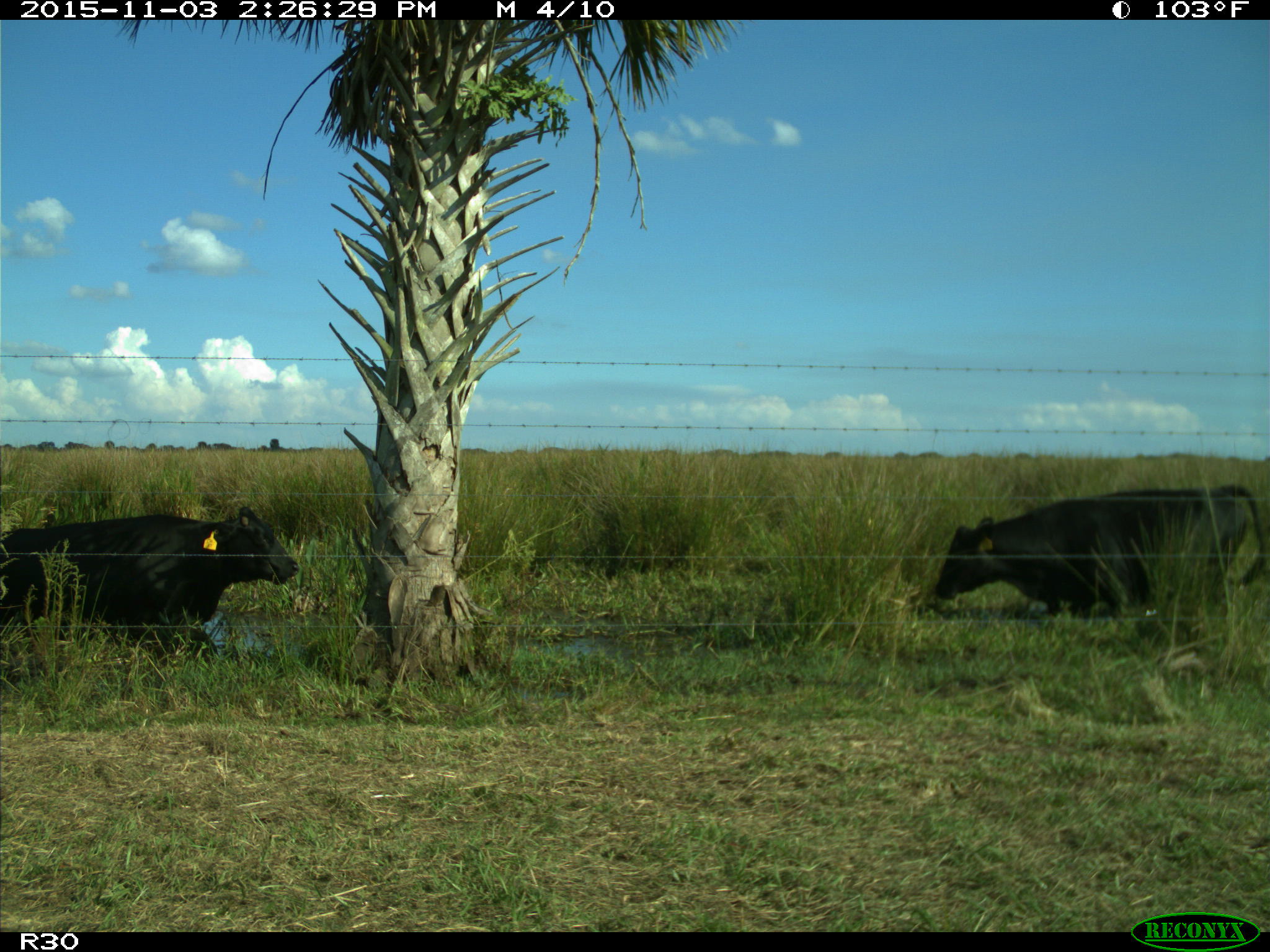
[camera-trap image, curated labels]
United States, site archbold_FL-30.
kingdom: Animalia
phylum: Chordata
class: Mammalia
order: Artiodactyla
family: Bovidae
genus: Bos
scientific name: Bos taurus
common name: domestic cow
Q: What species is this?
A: Bos taurus (domestic cow).